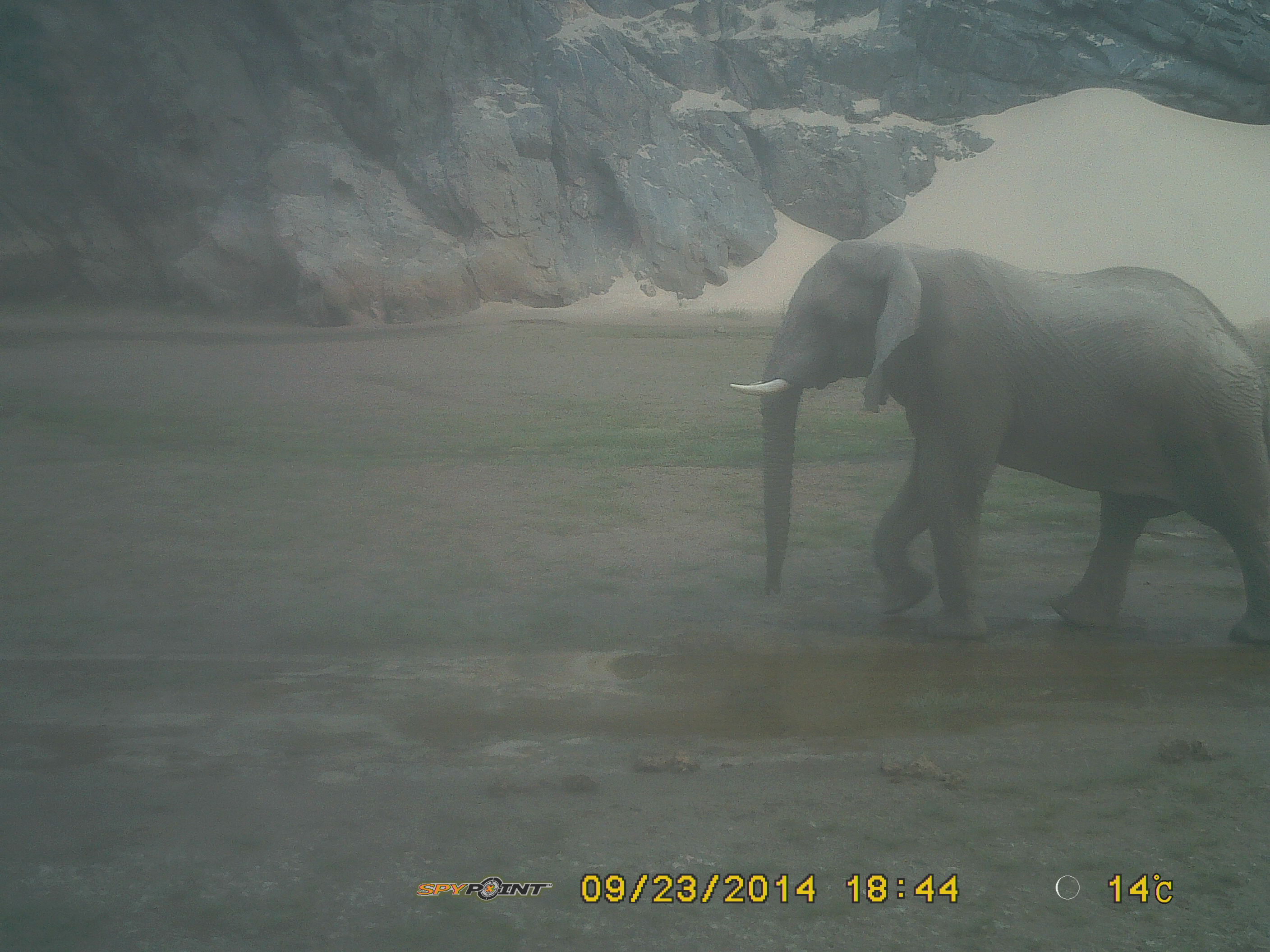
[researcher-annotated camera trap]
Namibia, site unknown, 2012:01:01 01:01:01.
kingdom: Animalia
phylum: Chordata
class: Mammalia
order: Proboscidea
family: Elephantidae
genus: Loxodonta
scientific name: Loxodonta africana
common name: african elephant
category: loxodanta africana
Loxodanta africana (african elephant) (Loxodonta africana).